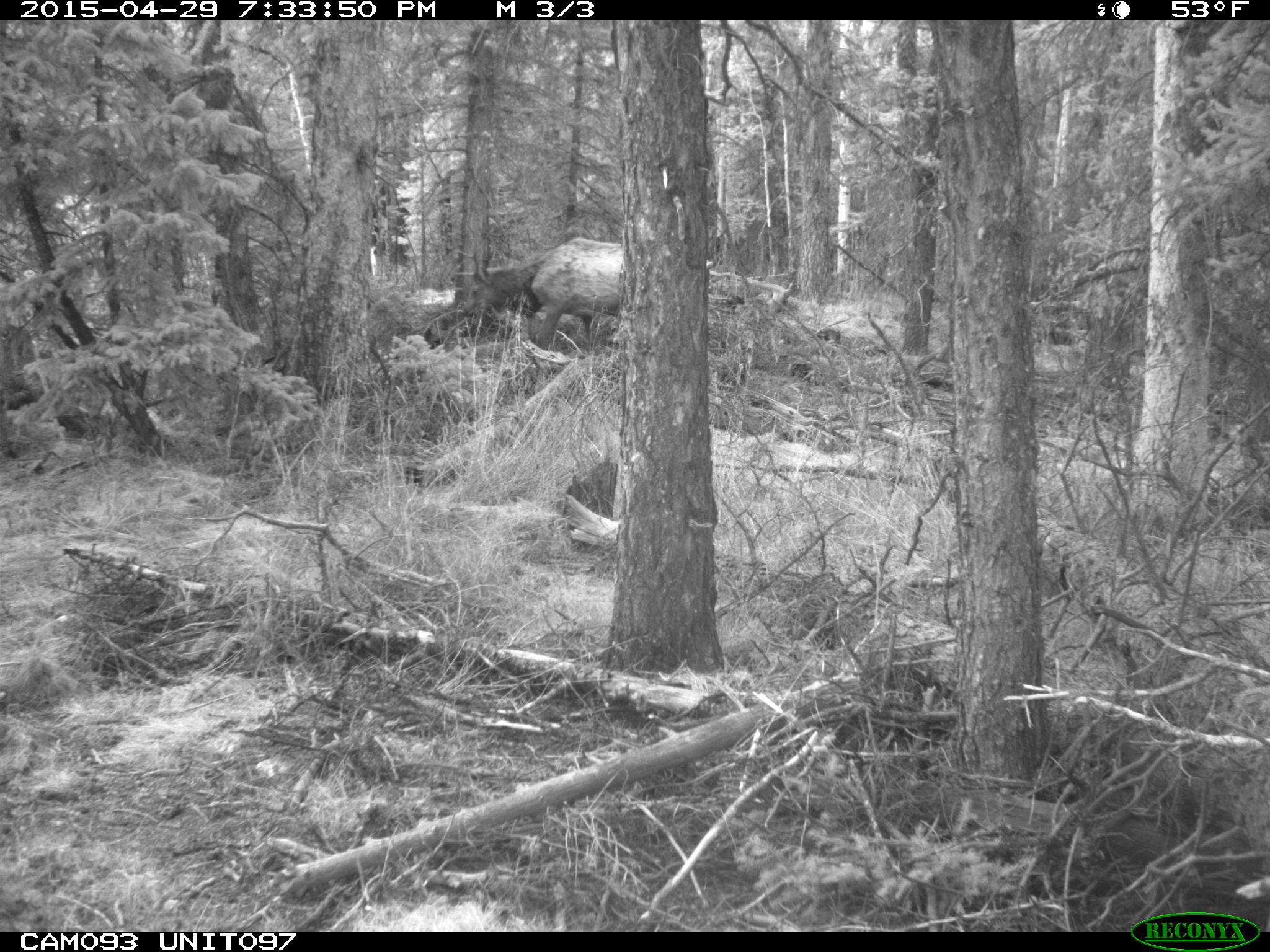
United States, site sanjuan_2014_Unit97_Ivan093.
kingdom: Animalia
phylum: Chordata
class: Mammalia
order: Artiodactyla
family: Cervidae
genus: Cervus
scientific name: Cervus elaphus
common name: red deer